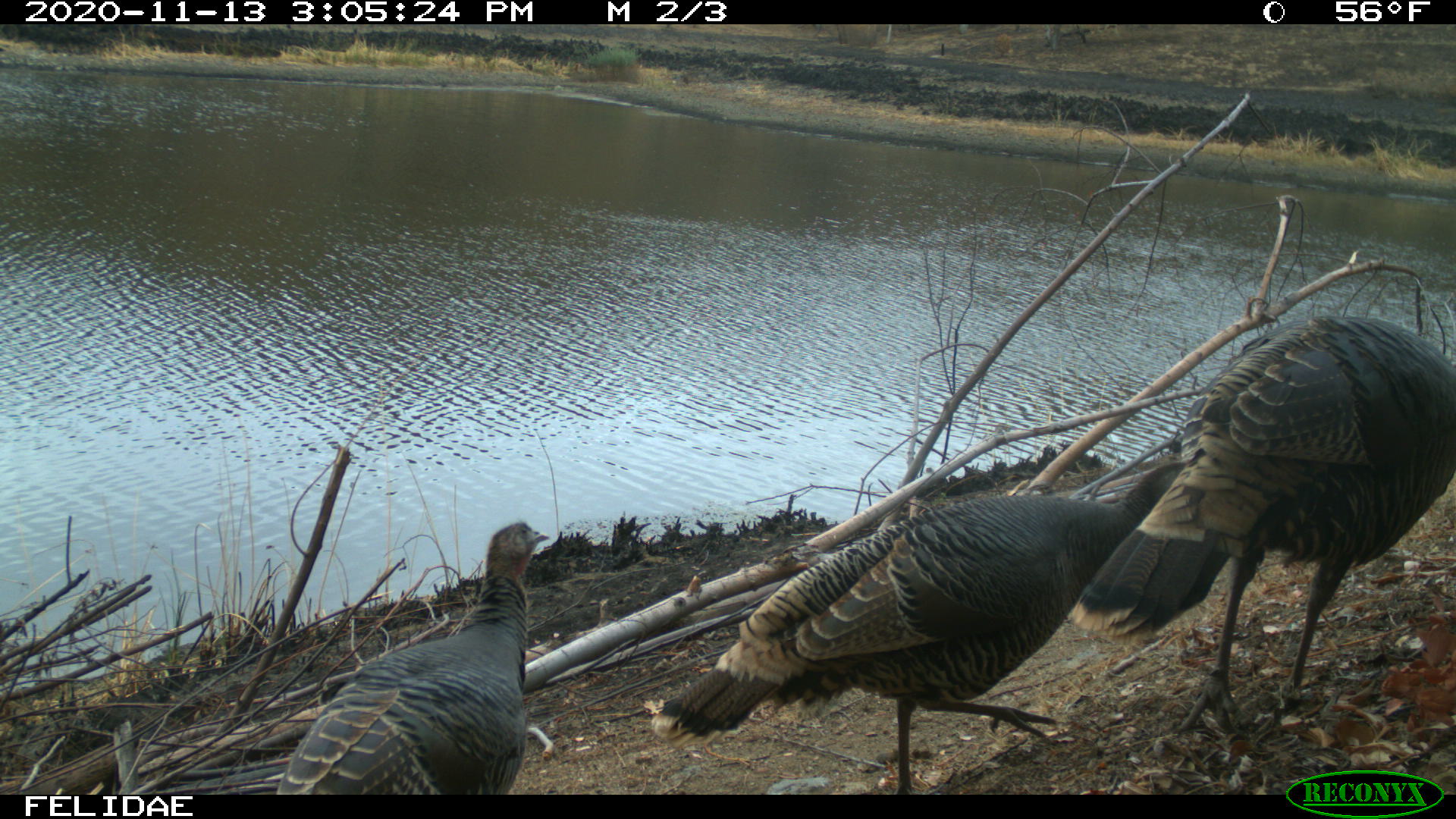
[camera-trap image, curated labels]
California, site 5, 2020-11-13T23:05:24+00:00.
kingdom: Animalia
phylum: Chordata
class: Aves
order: Galliformes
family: Phasianidae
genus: Meleagris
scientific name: Meleagris gallopavo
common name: turkey